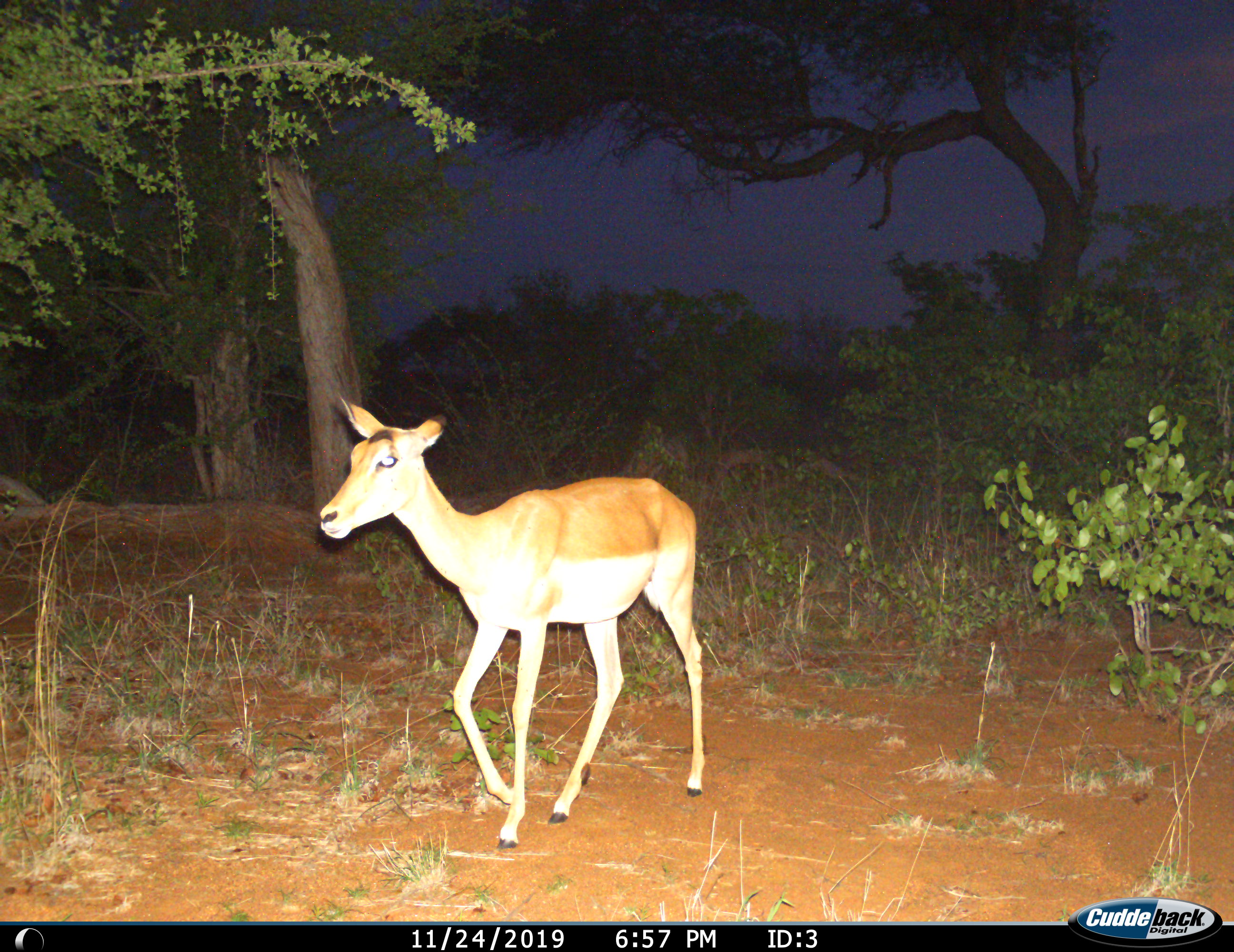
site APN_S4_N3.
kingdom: Animalia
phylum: Chordata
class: Mammalia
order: Artiodactyla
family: Bovidae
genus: Aepyceros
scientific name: Aepyceros melampus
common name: impala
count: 1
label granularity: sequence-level